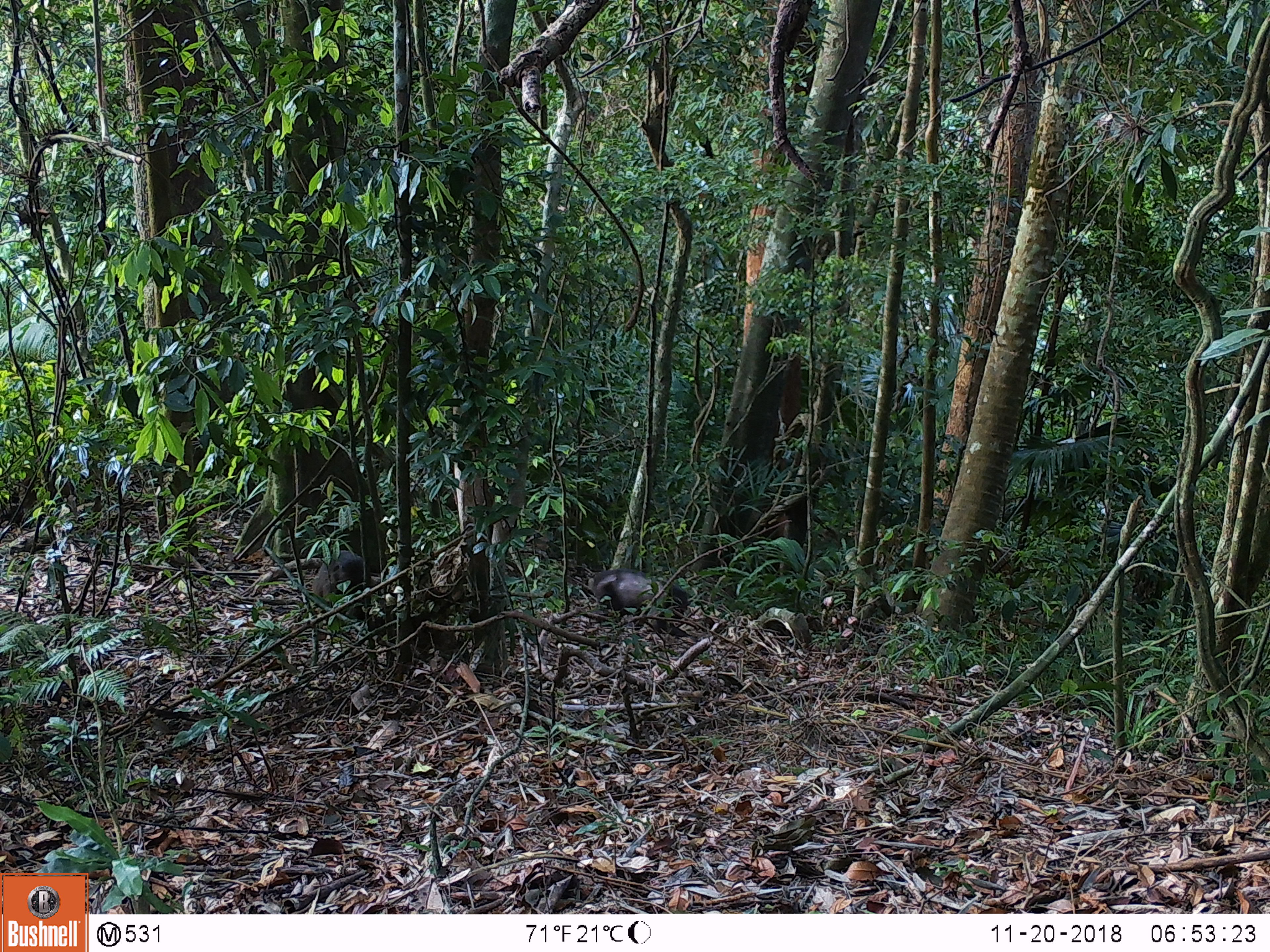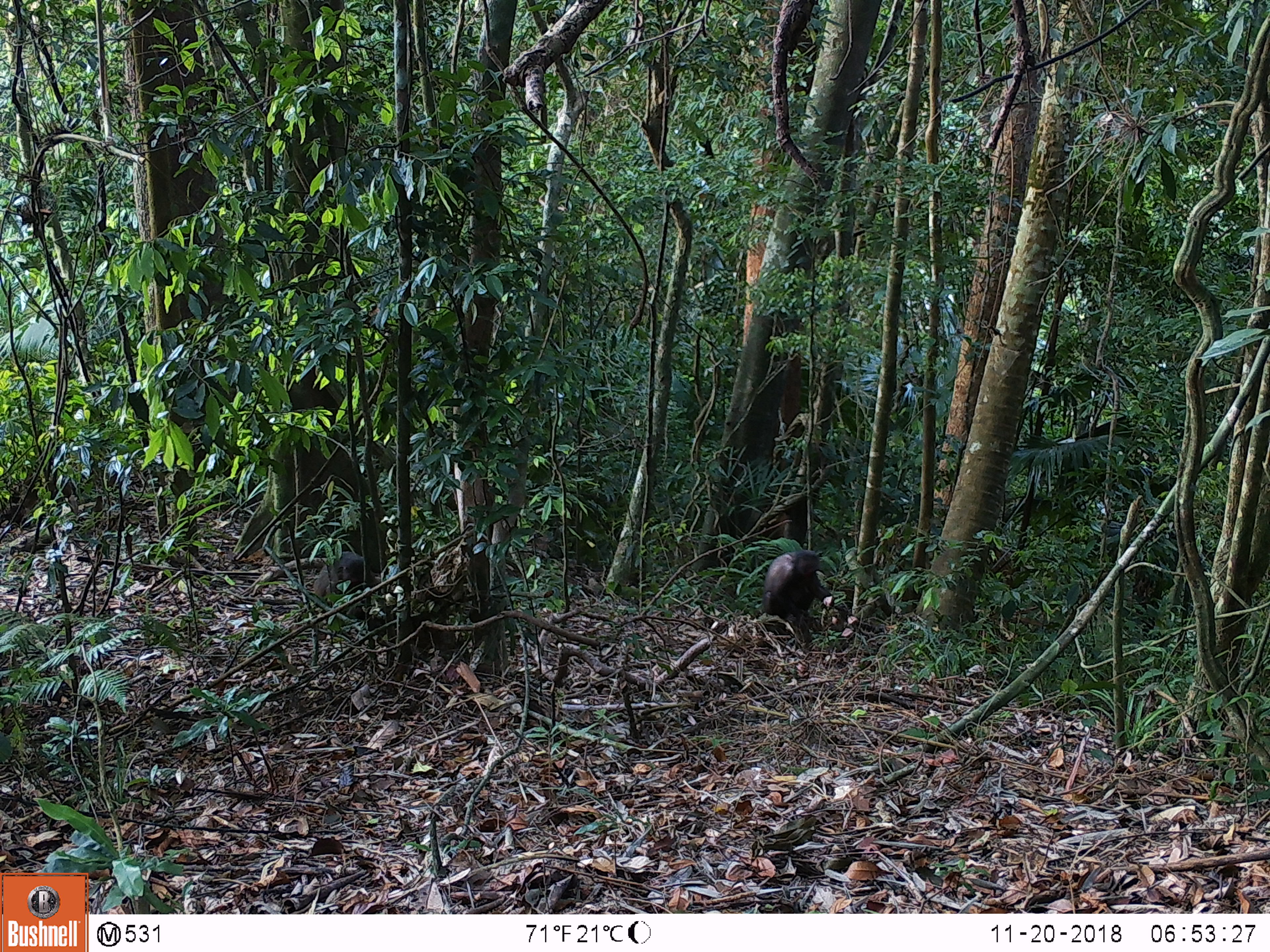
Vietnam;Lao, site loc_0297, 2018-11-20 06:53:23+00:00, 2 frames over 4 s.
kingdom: Animalia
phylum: Chordata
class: Mammalia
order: Primates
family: Cercopithecidae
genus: Macaca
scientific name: Macaca arctoides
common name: stump-tailed macaque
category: stump tailed macaque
Stump tailed macaque (stump-tailed macaque) (Macaca arctoides). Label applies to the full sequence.